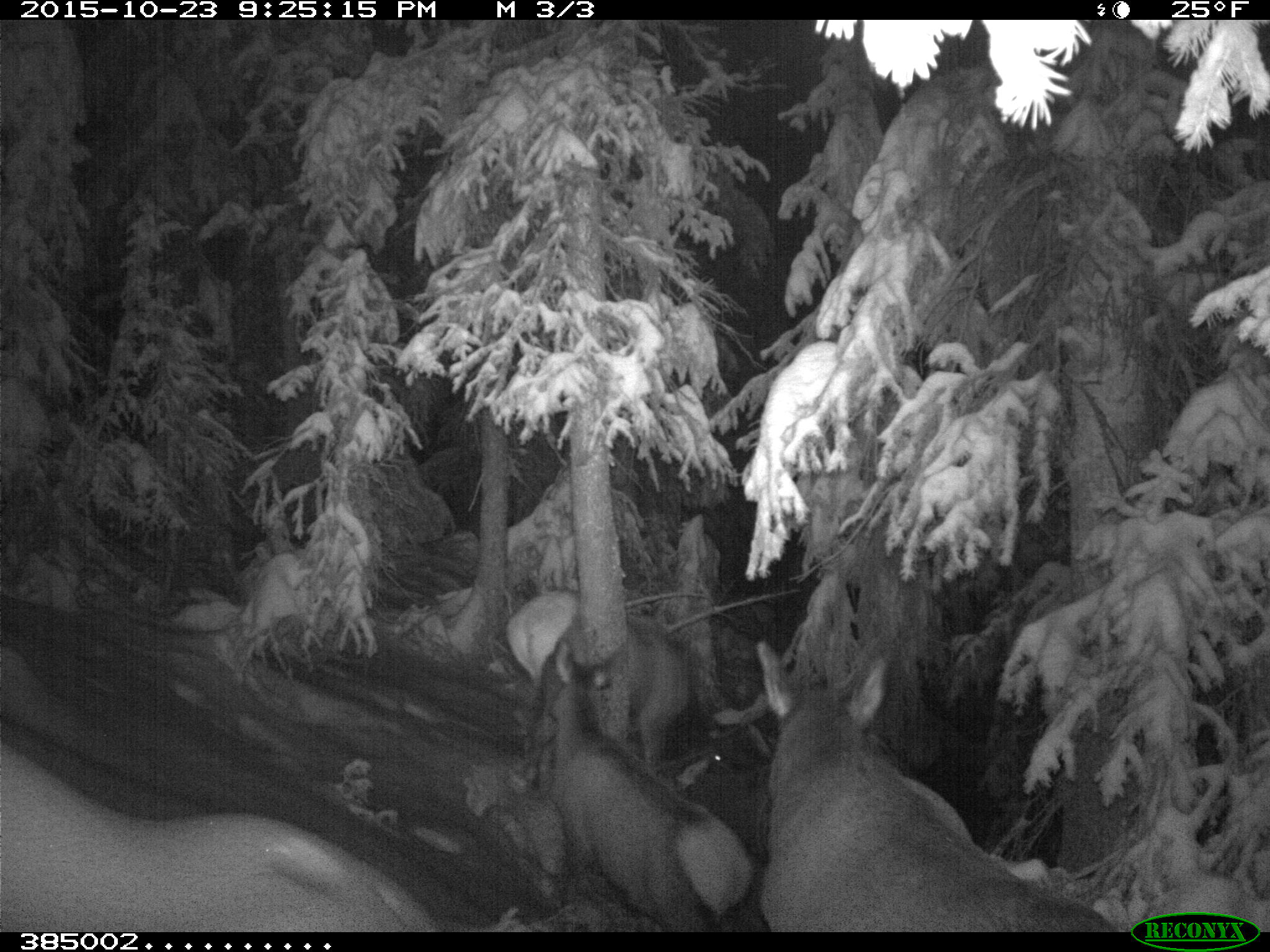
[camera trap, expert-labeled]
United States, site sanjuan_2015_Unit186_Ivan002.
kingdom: Animalia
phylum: Chordata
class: Mammalia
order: Artiodactyla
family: Cervidae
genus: Cervus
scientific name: Cervus elaphus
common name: red deer